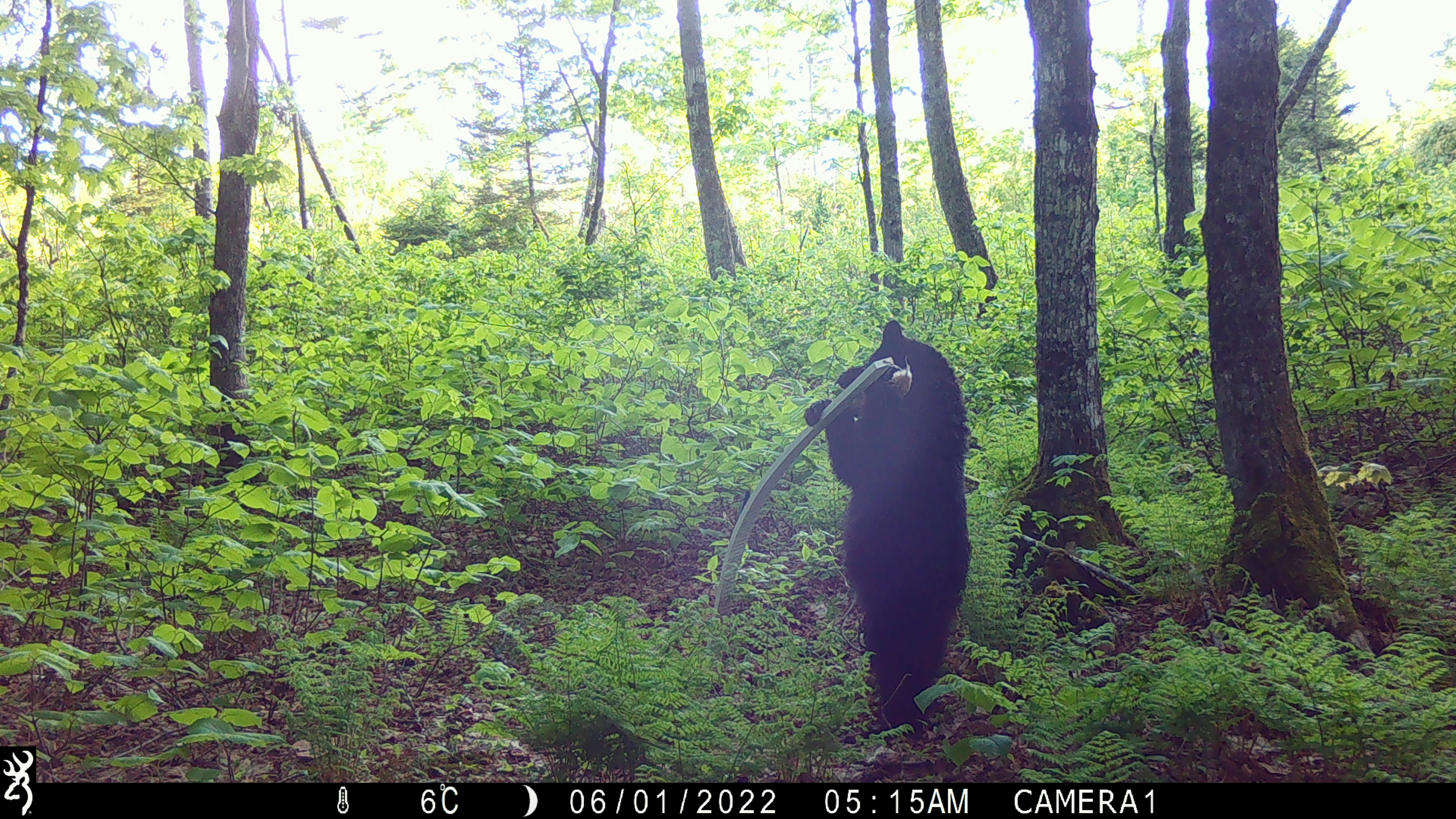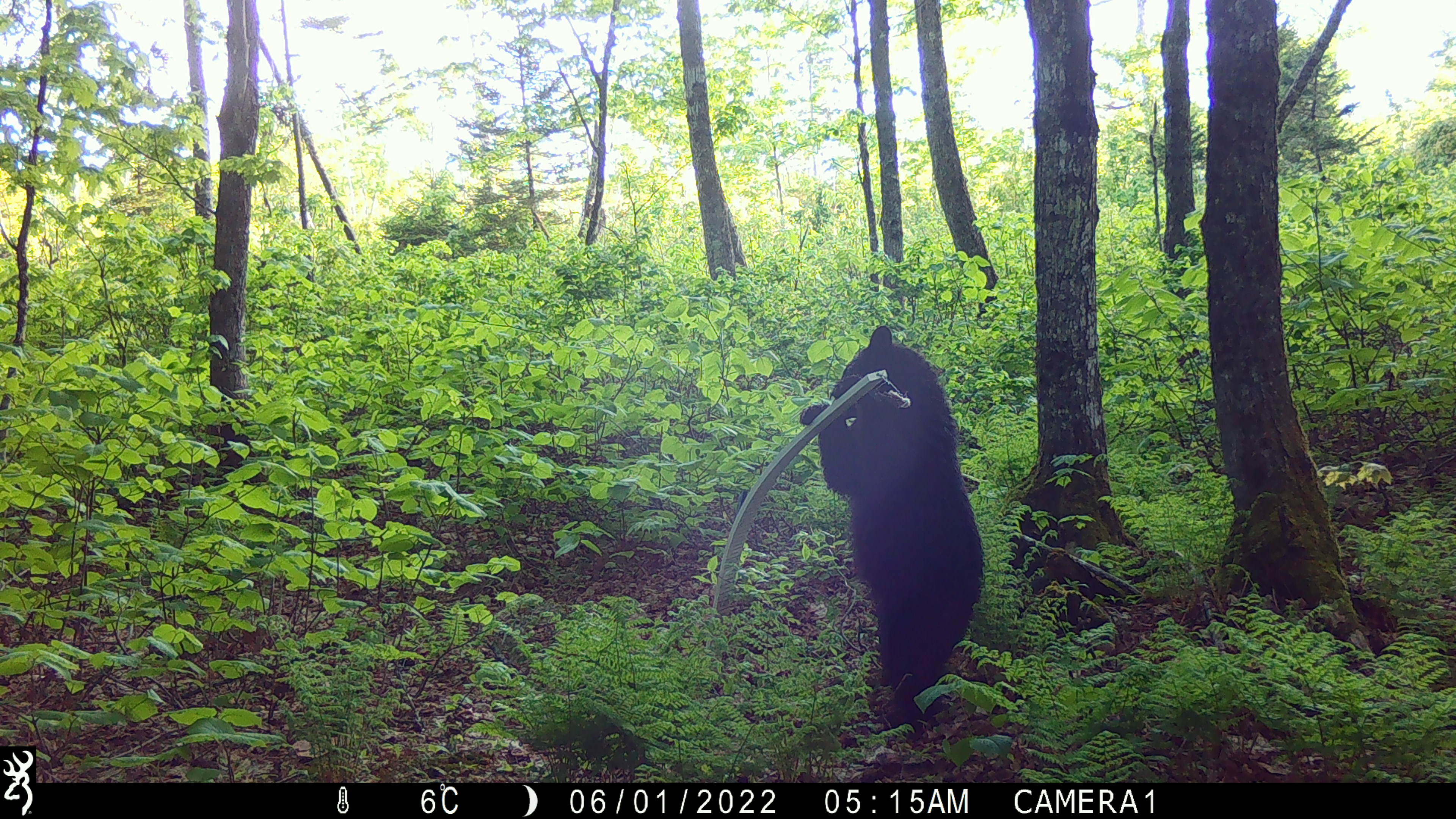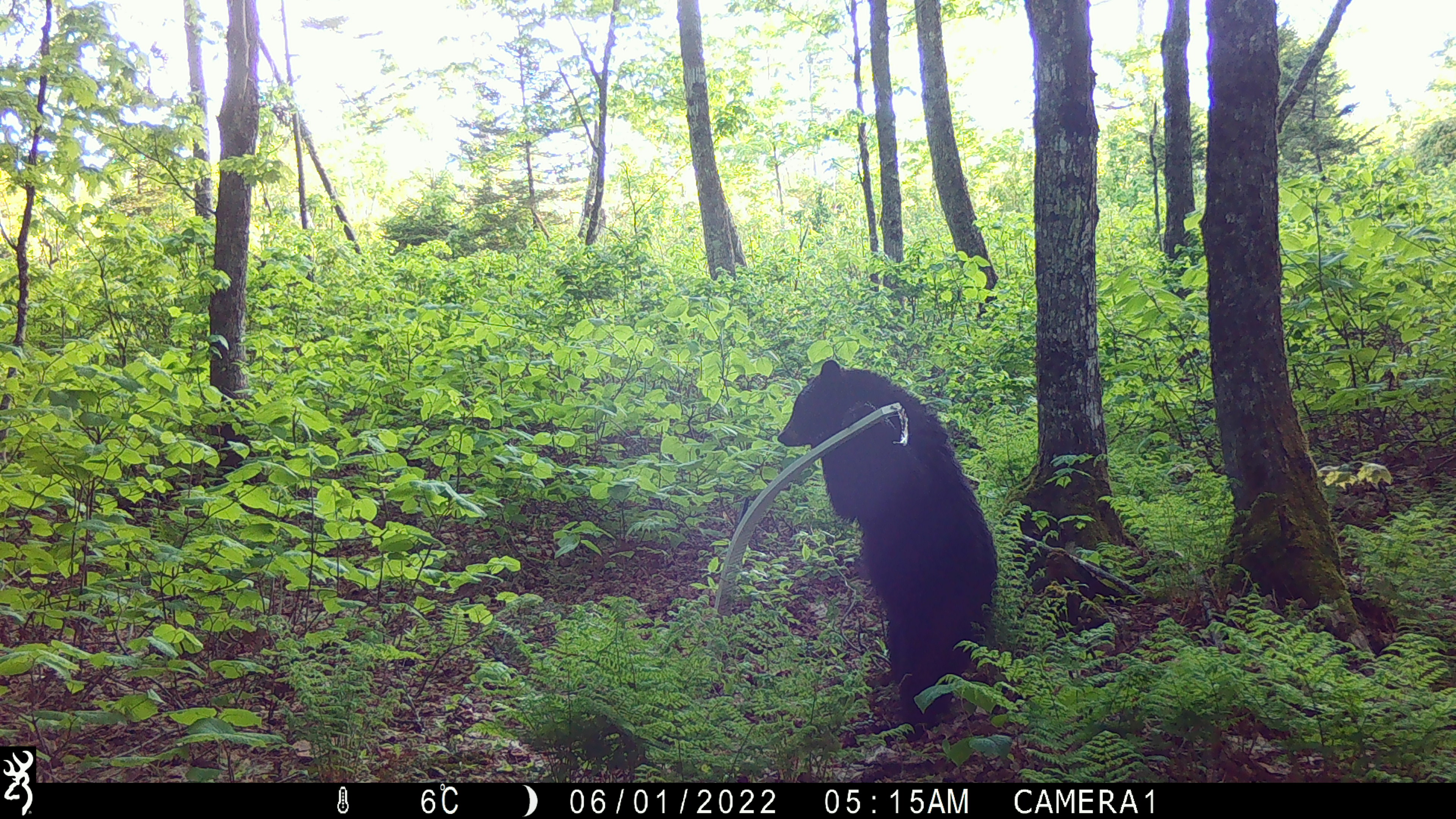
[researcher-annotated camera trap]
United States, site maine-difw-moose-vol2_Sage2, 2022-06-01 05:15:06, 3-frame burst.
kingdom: Animalia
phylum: Chordata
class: Mammalia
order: Carnivora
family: Ursidae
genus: Ursus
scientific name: Ursus americanus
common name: black bear